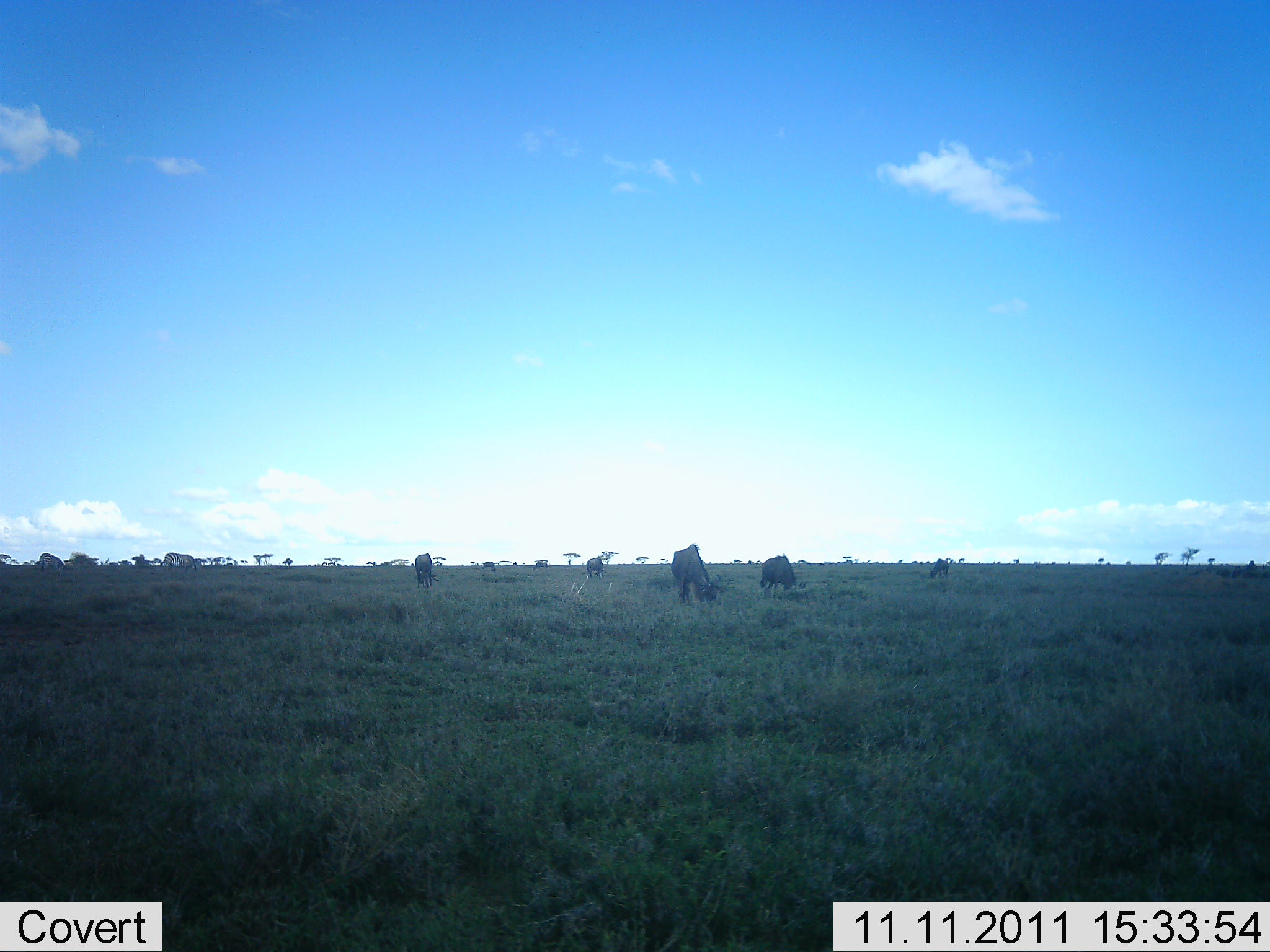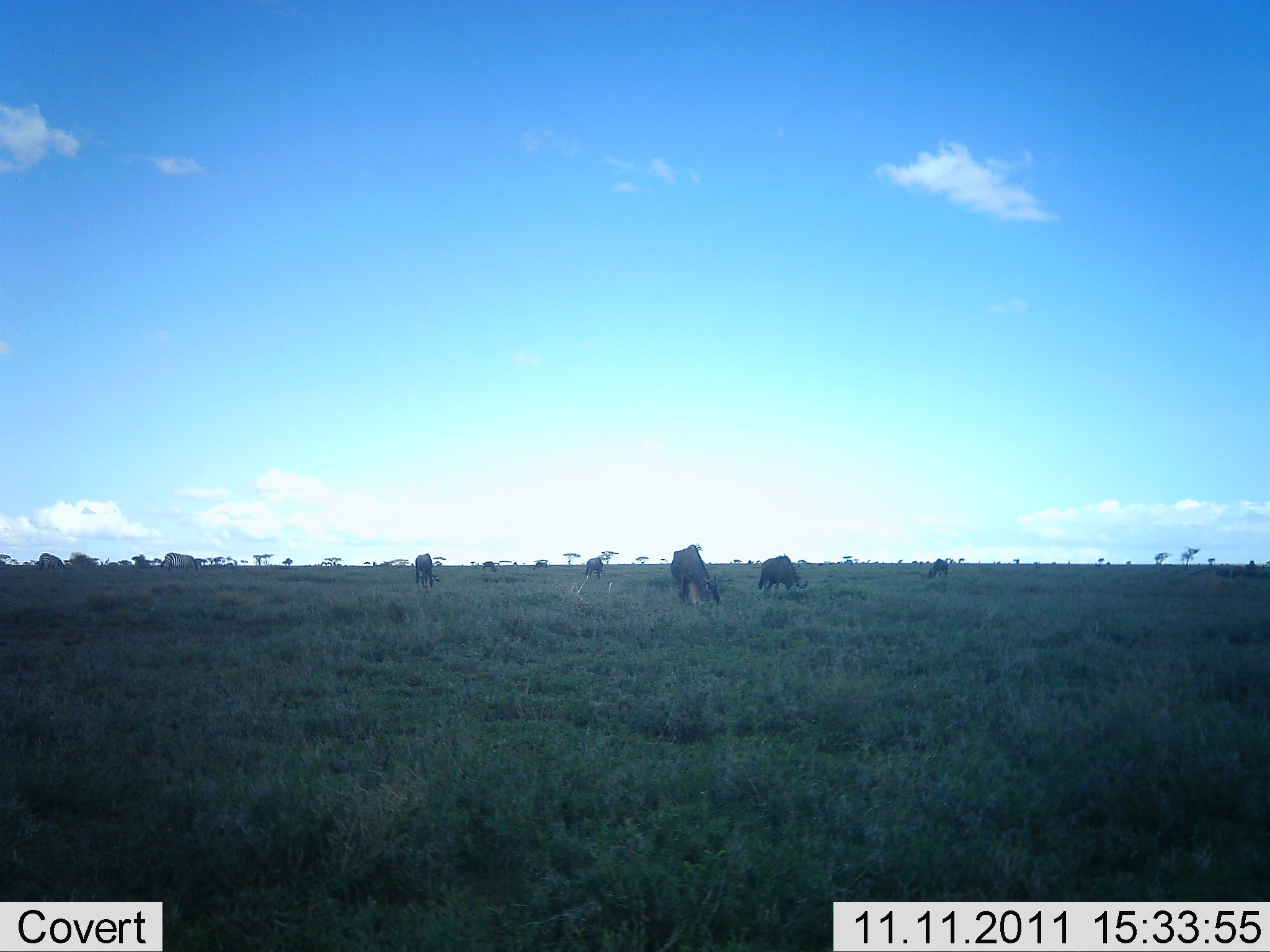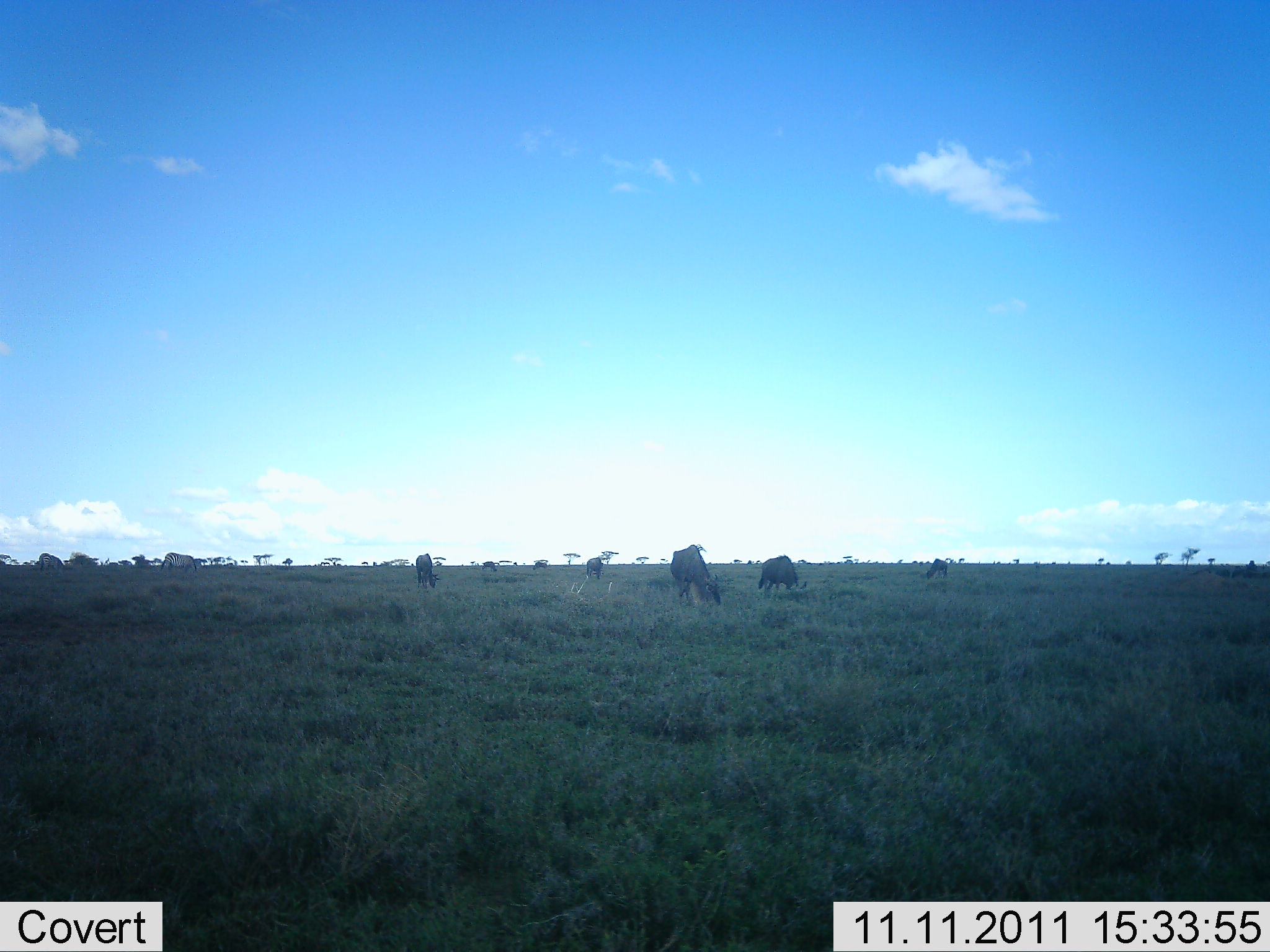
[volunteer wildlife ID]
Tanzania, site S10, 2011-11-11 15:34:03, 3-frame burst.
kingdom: Animalia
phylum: Chordata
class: Mammalia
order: Artiodactyla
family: Bovidae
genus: Connochaetes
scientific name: Connochaetes taurinus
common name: blue wildebeest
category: wildebeest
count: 5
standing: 25%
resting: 0%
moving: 6%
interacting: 0%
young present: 0%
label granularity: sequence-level